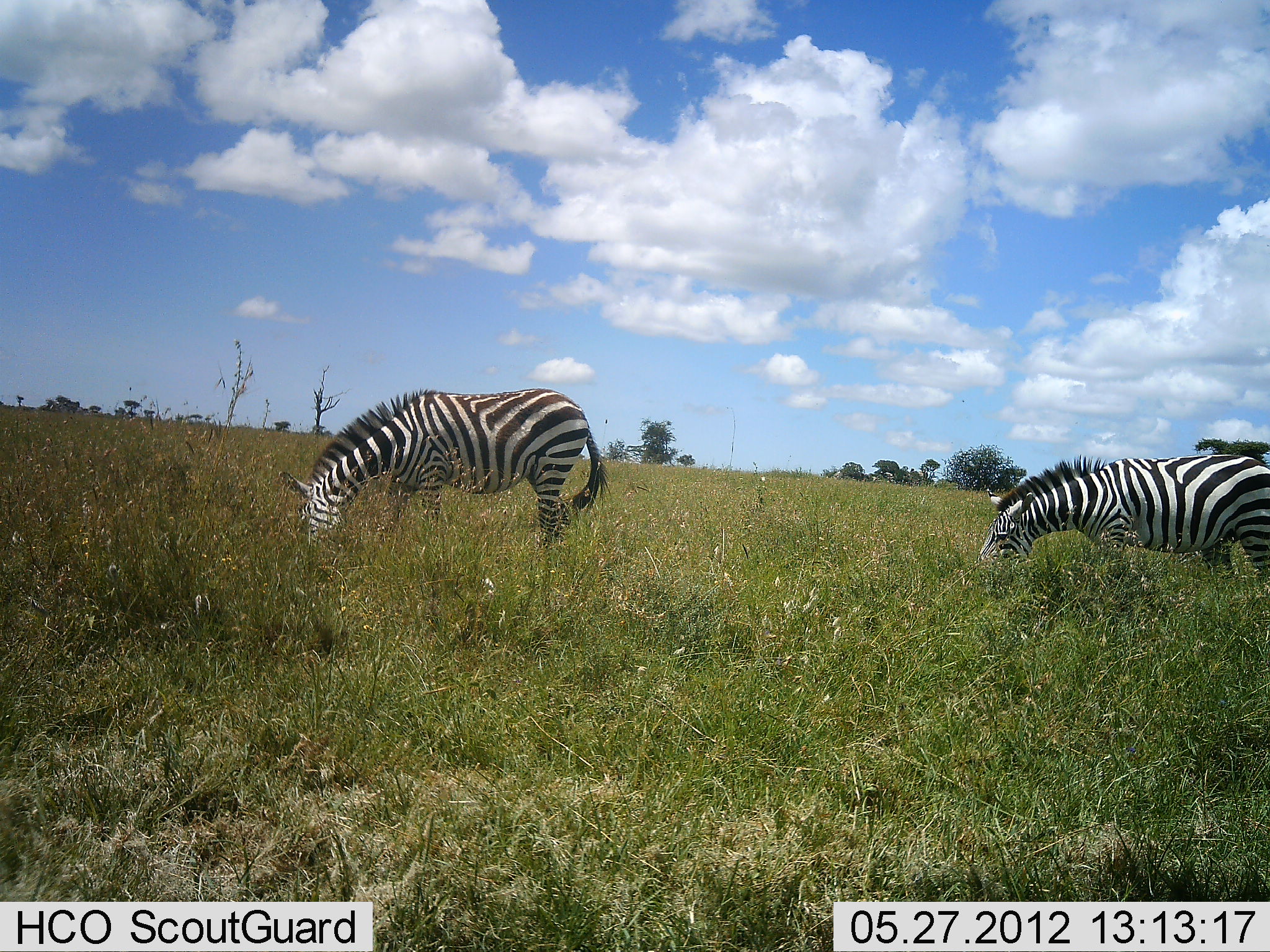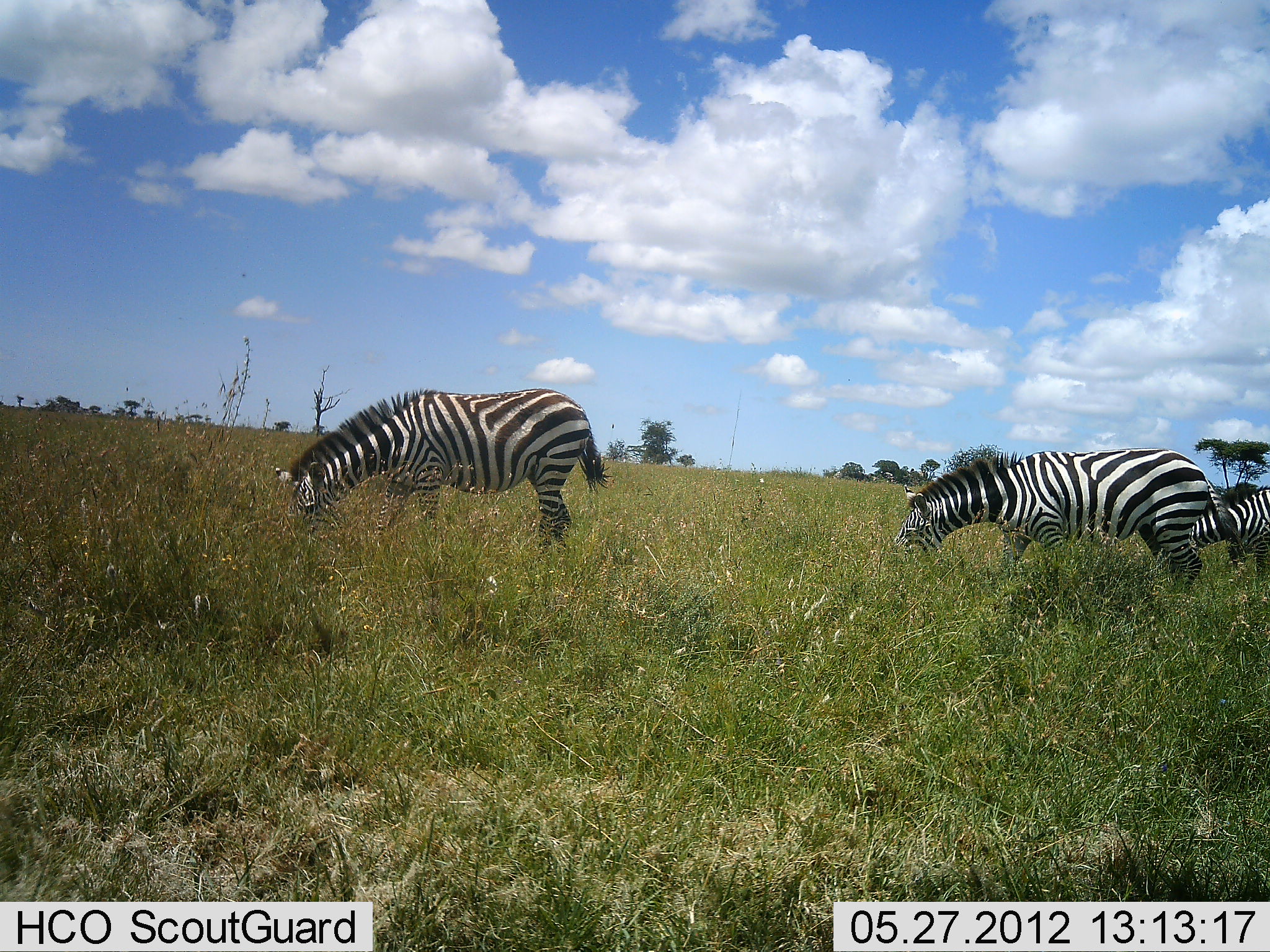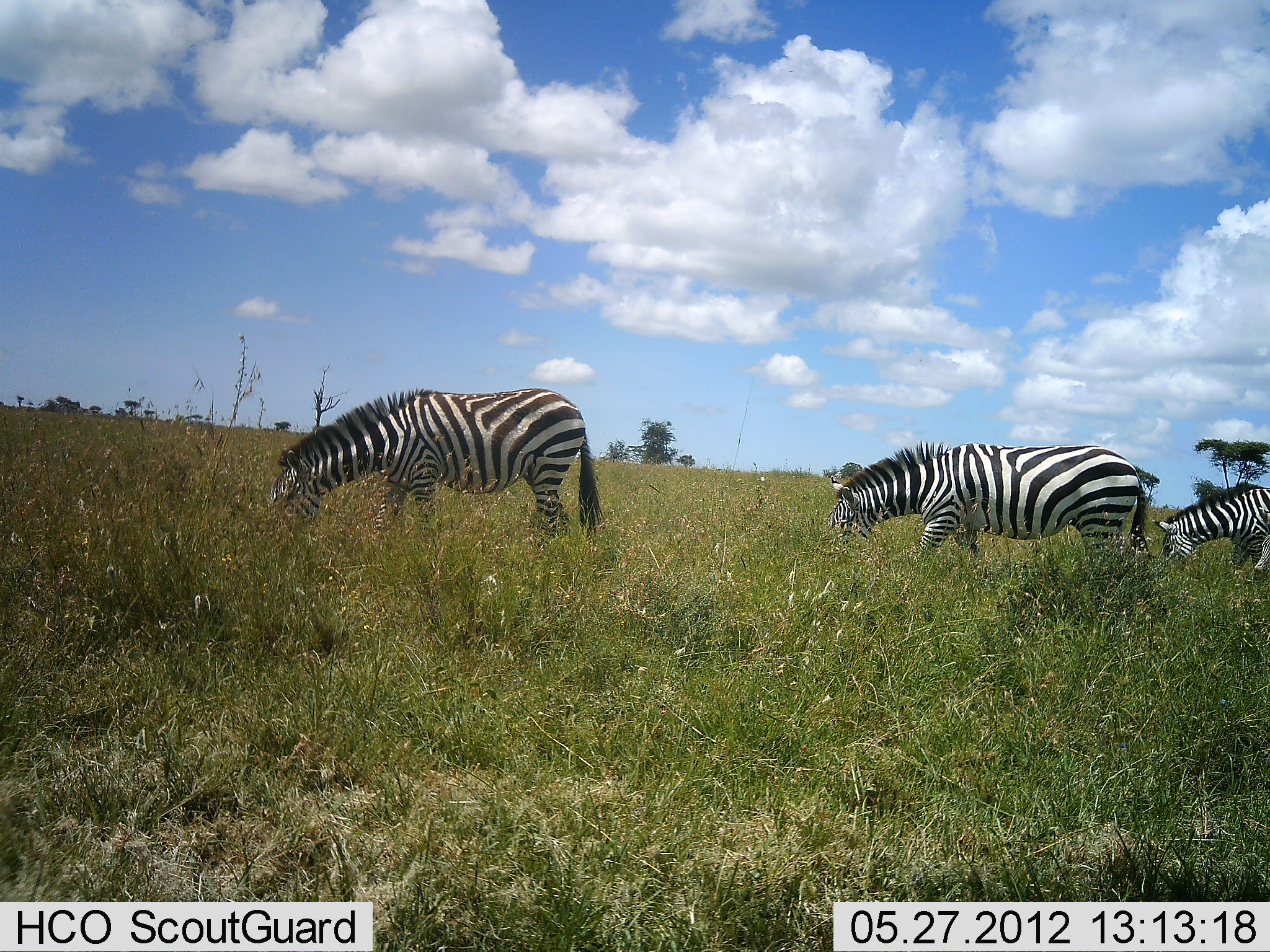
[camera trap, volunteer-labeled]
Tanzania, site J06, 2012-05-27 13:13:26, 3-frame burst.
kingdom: Animalia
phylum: Chordata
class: Mammalia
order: Perissodactyla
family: Equidae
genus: Equus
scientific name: Equus quagga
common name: plains zebra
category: zebra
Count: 2.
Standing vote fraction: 20%.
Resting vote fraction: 0%.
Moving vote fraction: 0%.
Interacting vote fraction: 0%.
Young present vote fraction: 0%.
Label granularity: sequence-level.